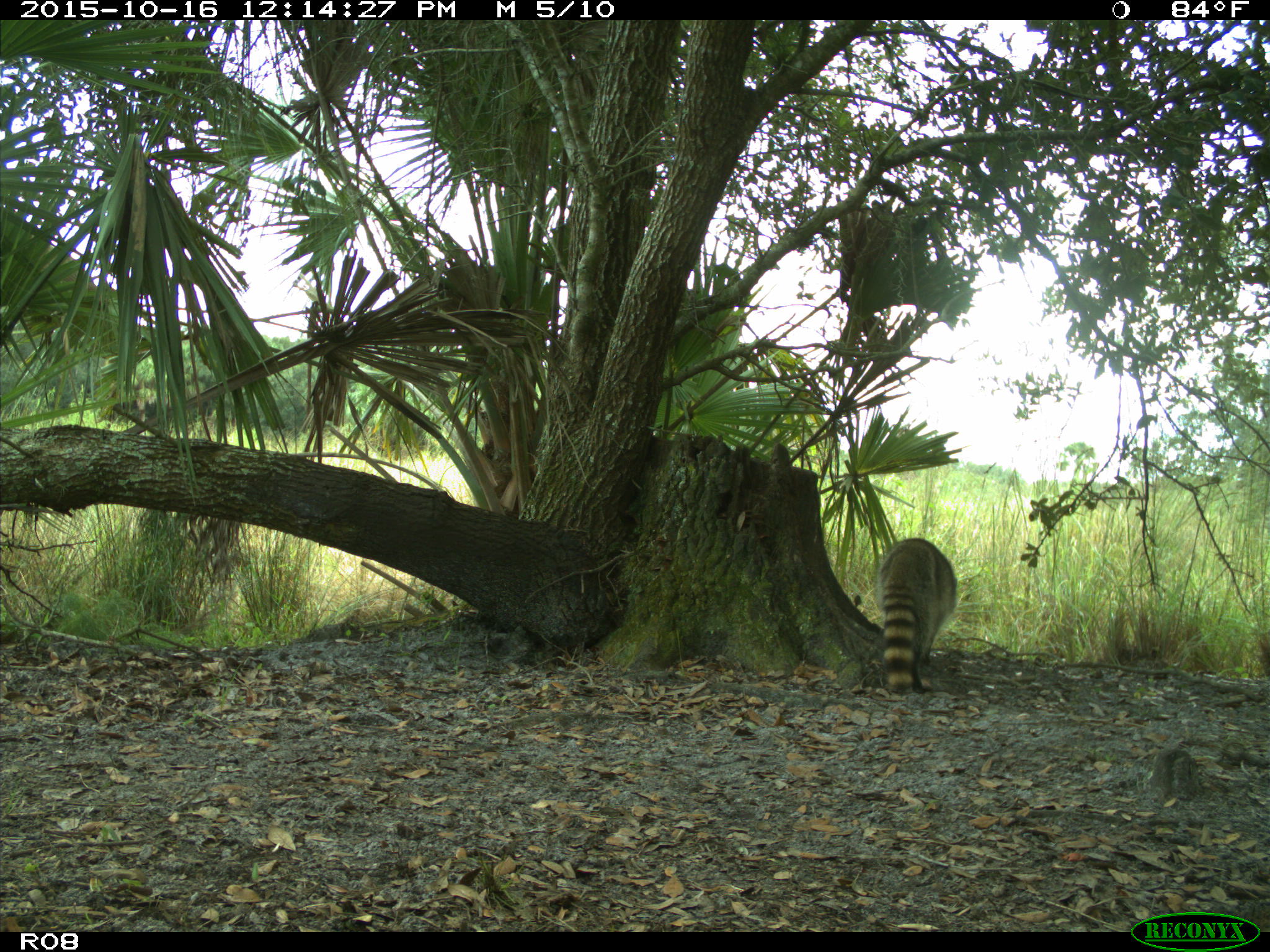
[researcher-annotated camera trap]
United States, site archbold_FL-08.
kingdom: Animalia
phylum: Chordata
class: Mammalia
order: Carnivora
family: Procyonidae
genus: Procyon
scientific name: Procyon lotor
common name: common raccoon